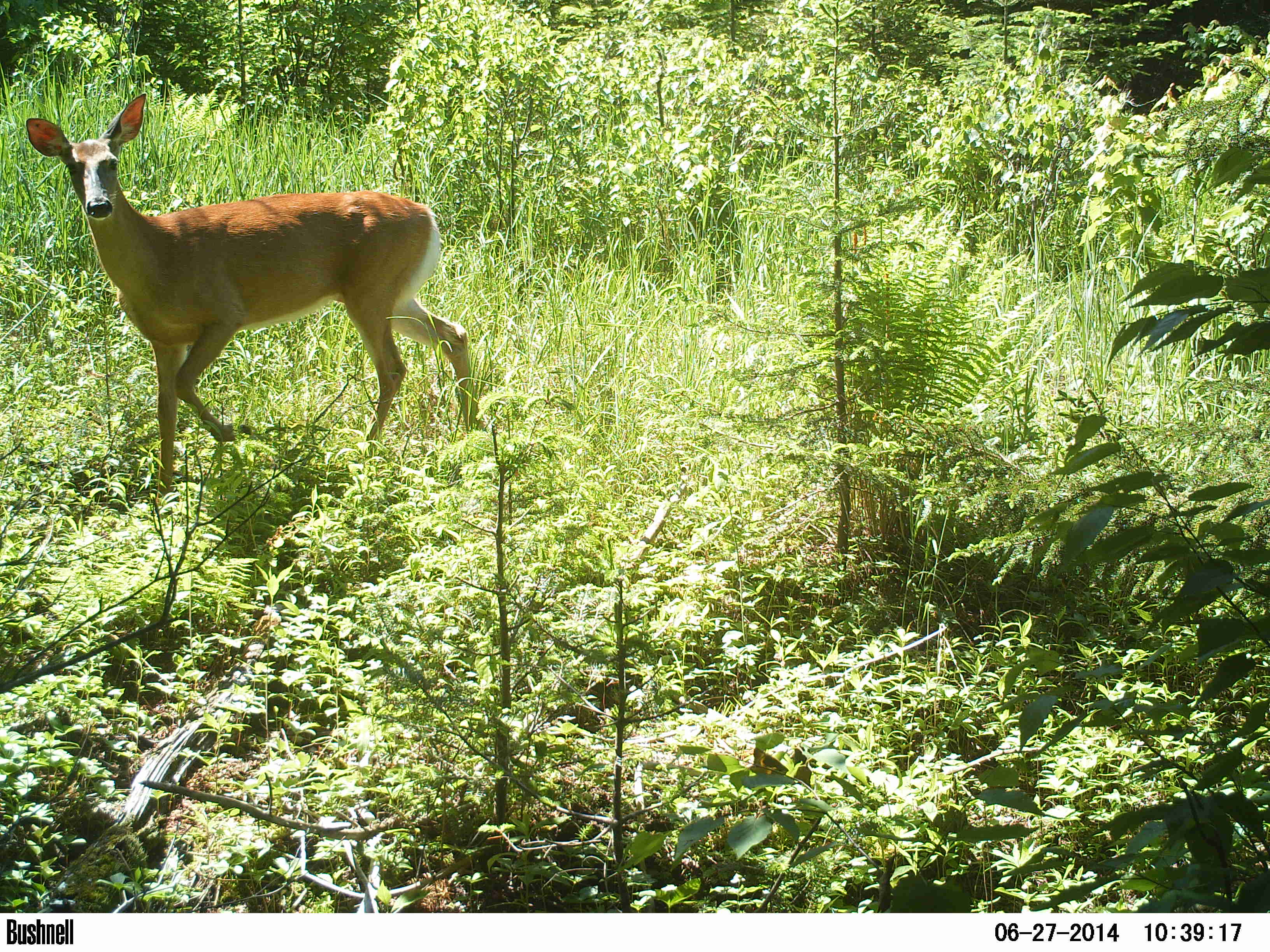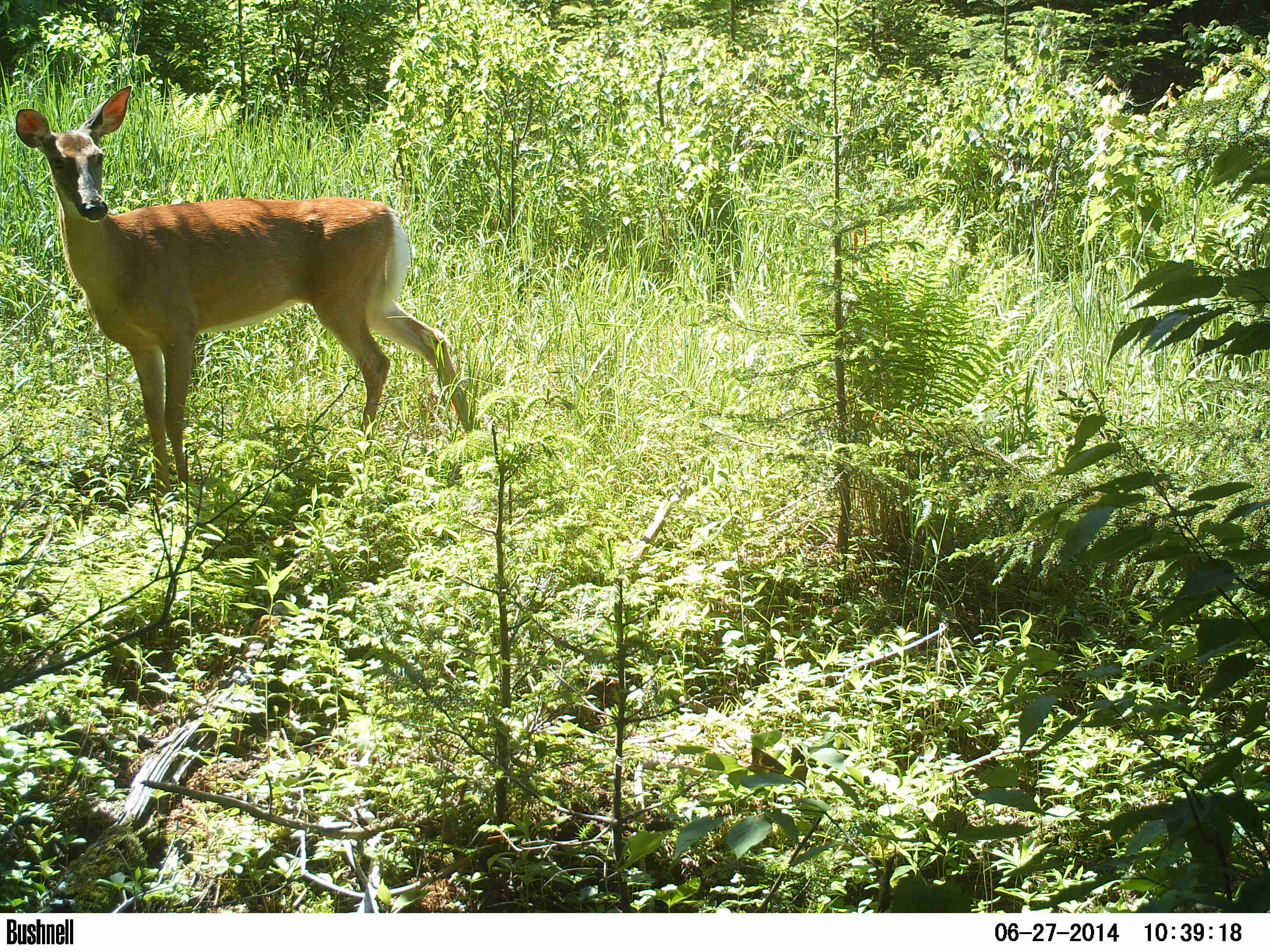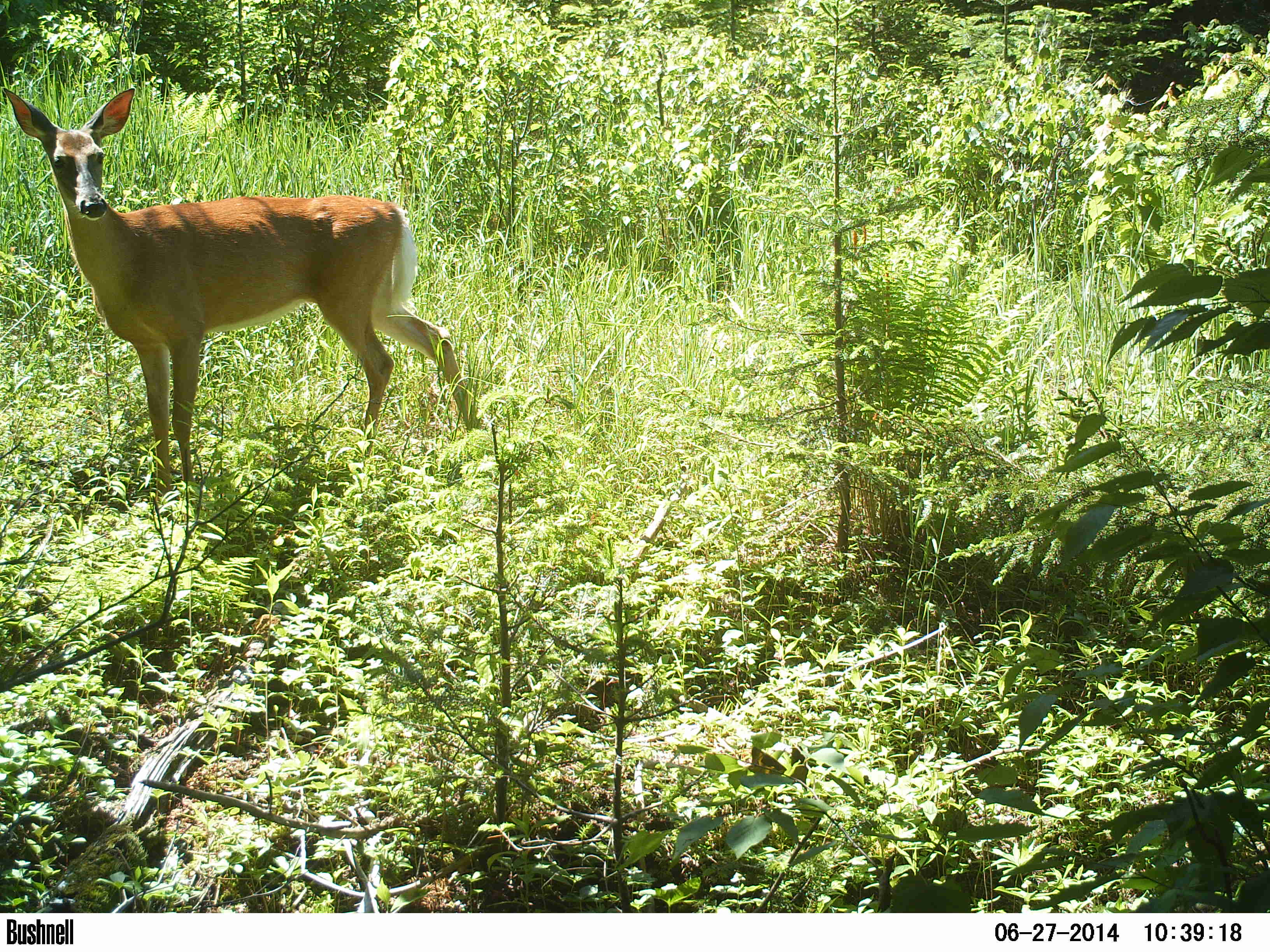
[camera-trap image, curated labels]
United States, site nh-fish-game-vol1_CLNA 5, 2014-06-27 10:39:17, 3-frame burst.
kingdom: Animalia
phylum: Chordata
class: Mammalia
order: Artiodactyla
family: Cervidae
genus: Odocoileus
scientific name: Odocoileus virginianus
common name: white-tailed deer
White-tailed deer (Odocoileus virginianus).